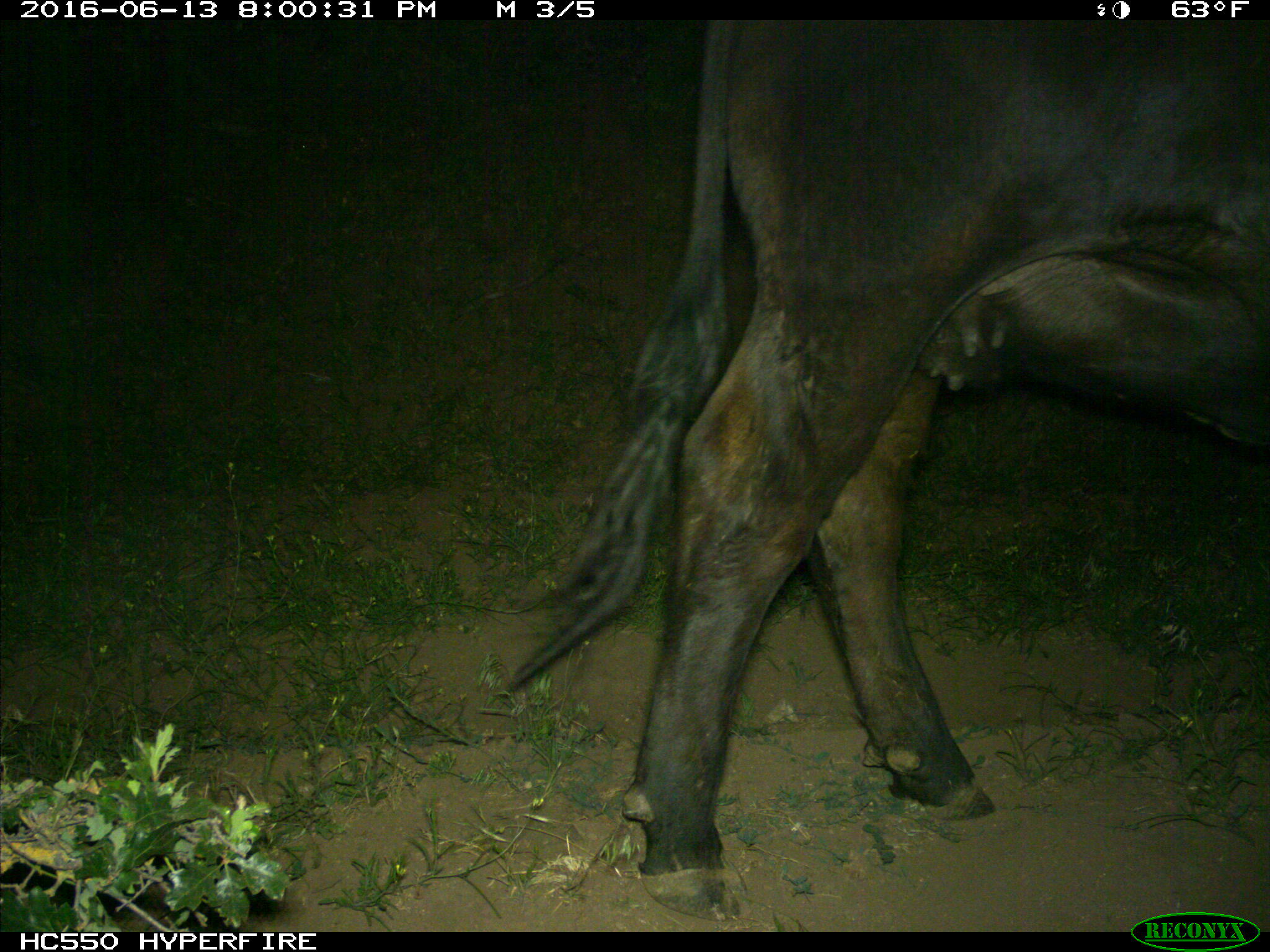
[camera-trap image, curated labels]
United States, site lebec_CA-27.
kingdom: Animalia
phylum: Chordata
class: Mammalia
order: Artiodactyla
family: Bovidae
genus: Bos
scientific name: Bos taurus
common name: domestic cow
Bos taurus (domestic cow).